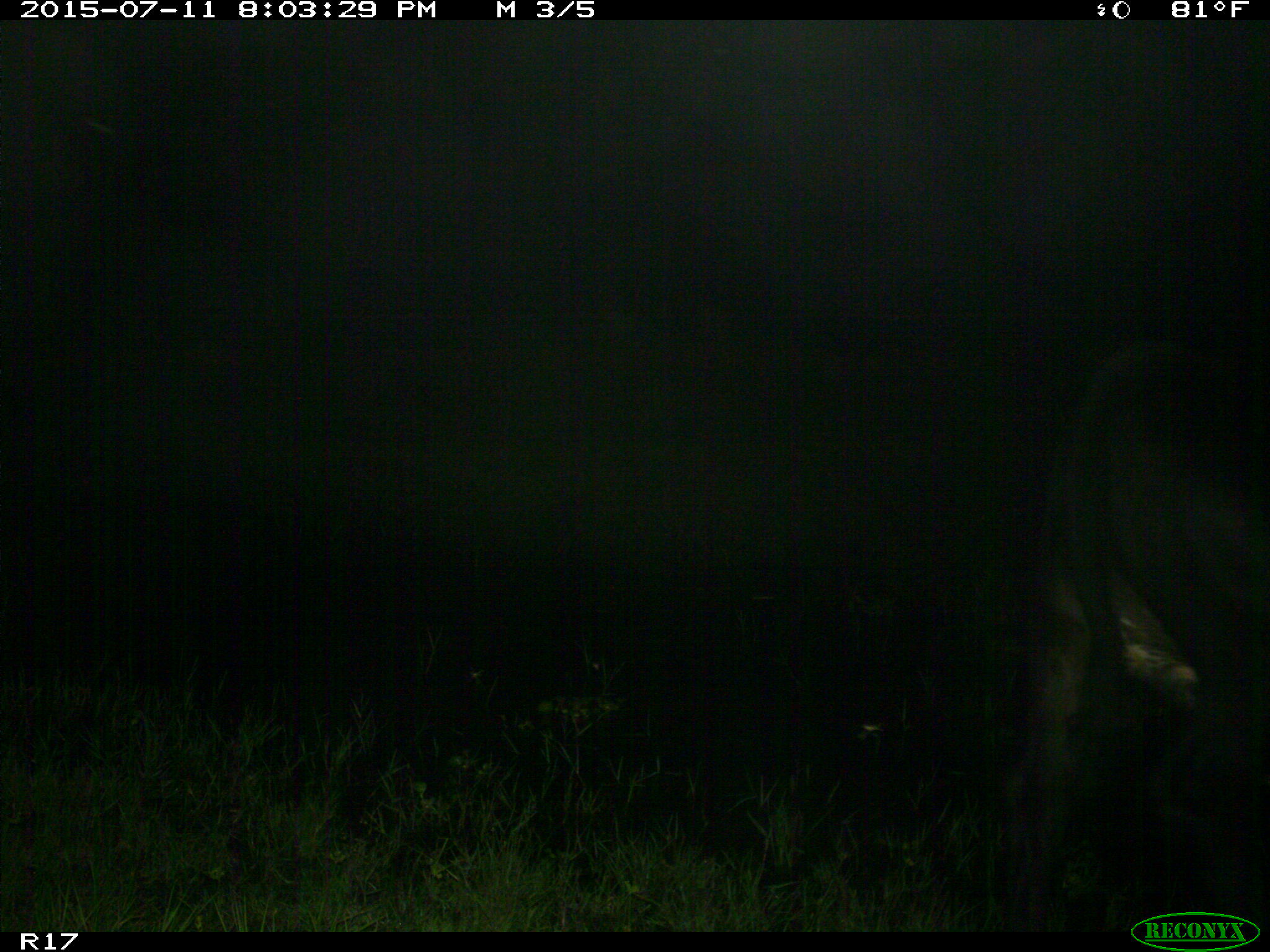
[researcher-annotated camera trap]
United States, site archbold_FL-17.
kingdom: Animalia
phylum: Chordata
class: Mammalia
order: Artiodactyla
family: Bovidae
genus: Bos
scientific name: Bos taurus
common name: domestic cow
Bos taurus (domestic cow).